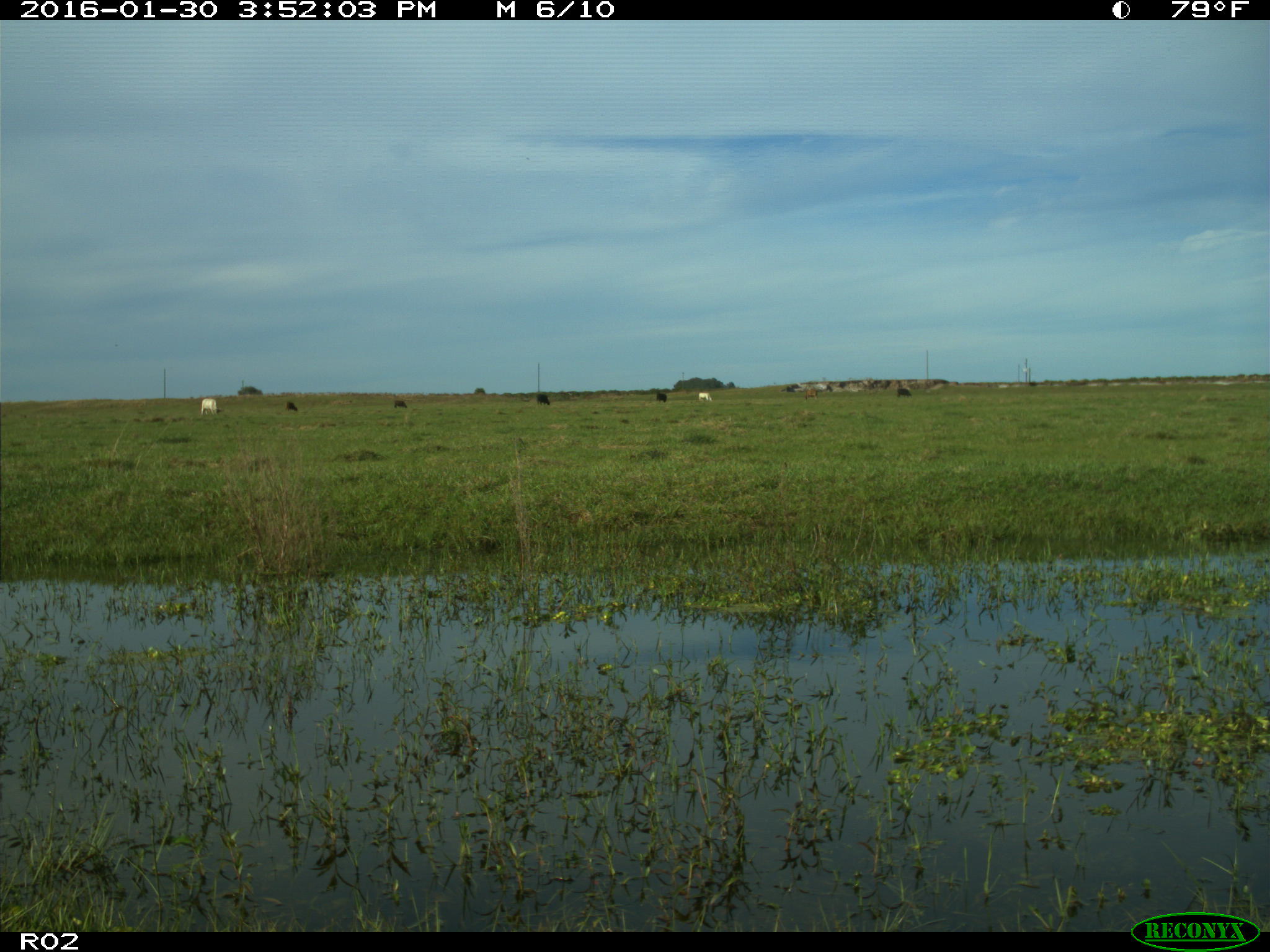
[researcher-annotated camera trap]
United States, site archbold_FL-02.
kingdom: Animalia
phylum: Chordata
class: Mammalia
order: Artiodactyla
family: Bovidae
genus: Bos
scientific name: Bos taurus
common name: domestic cow